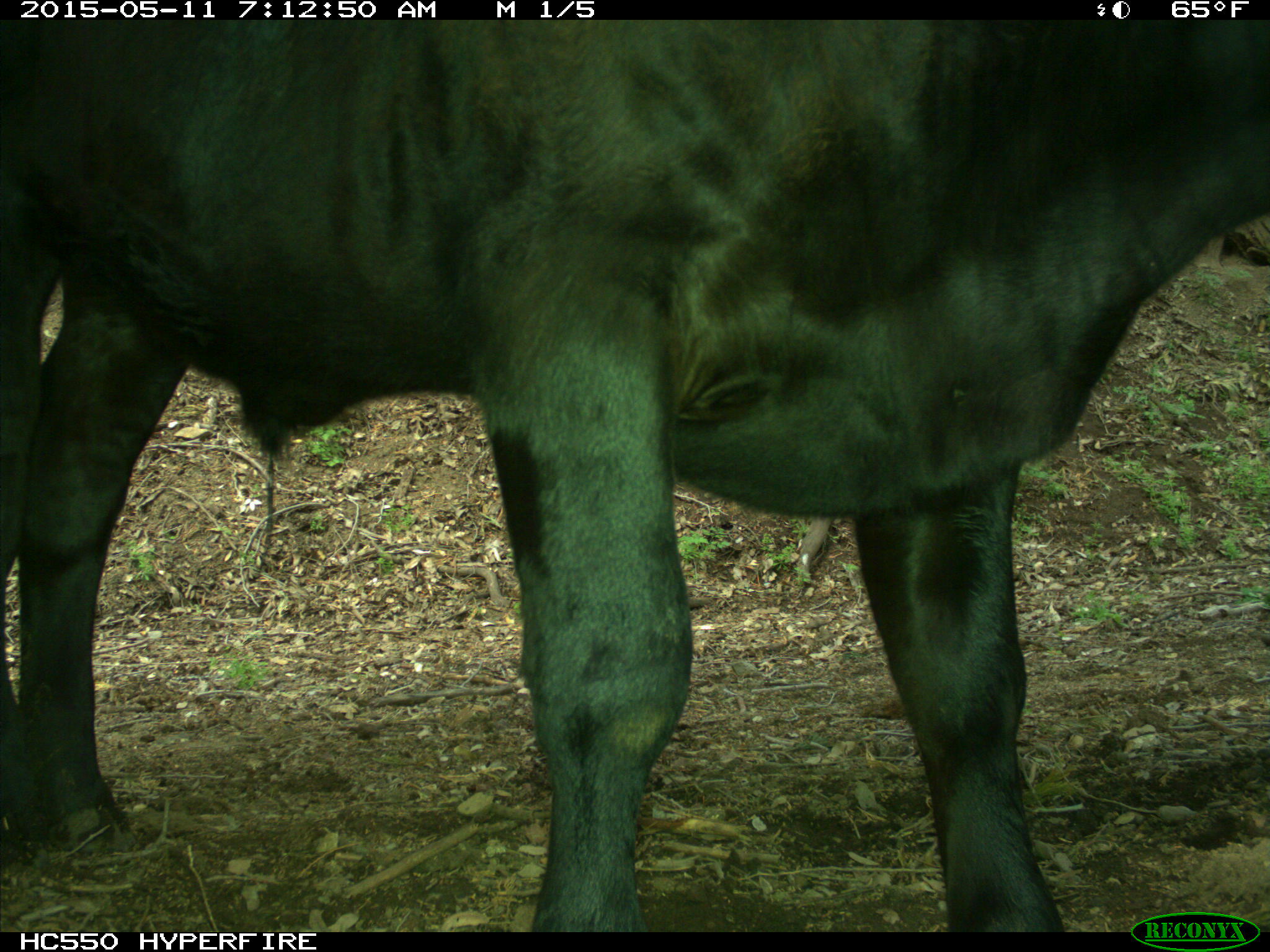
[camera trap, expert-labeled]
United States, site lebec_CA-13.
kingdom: Animalia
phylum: Chordata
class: Mammalia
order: Artiodactyla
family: Bovidae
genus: Bos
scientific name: Bos taurus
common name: domestic cow